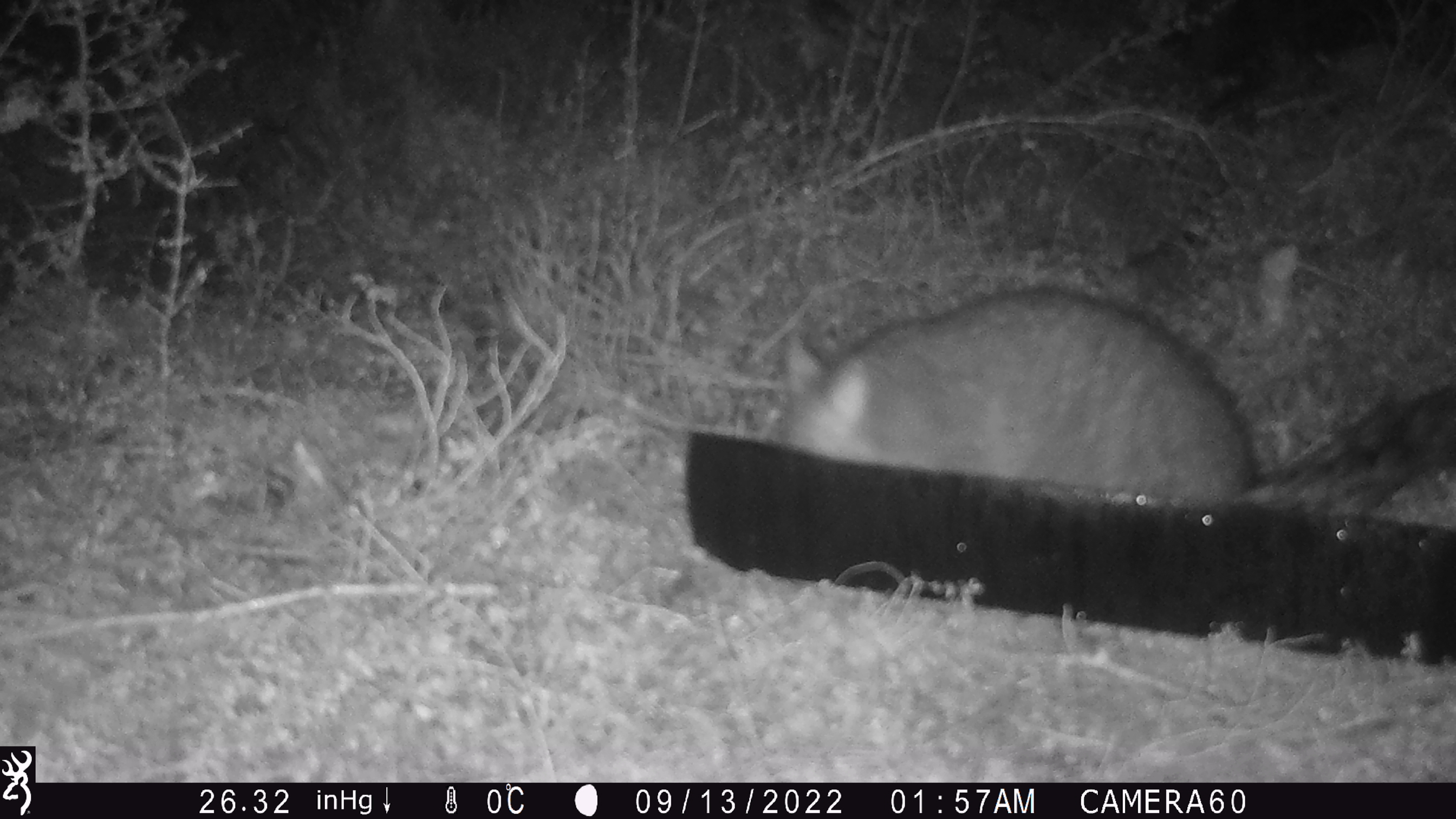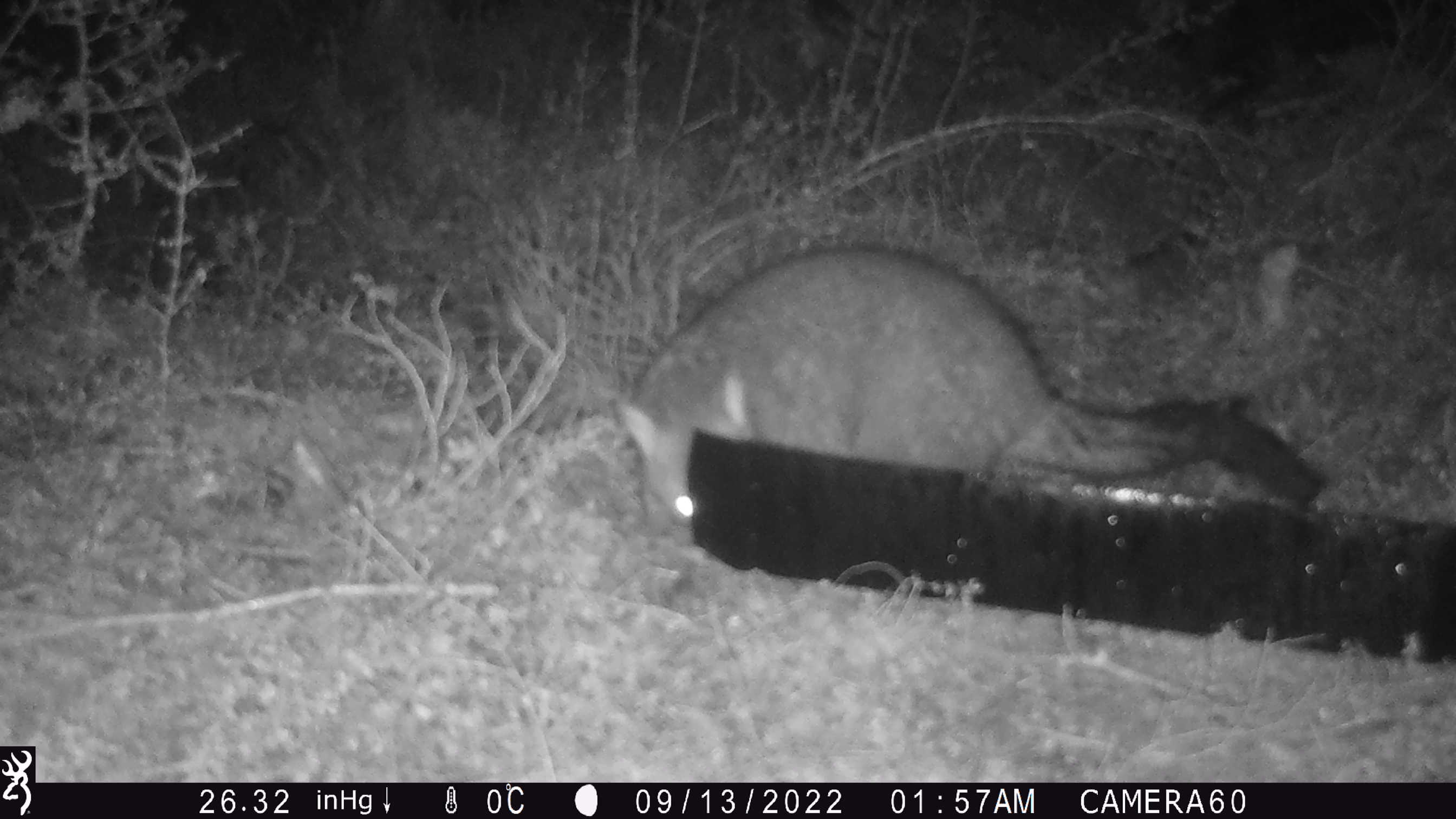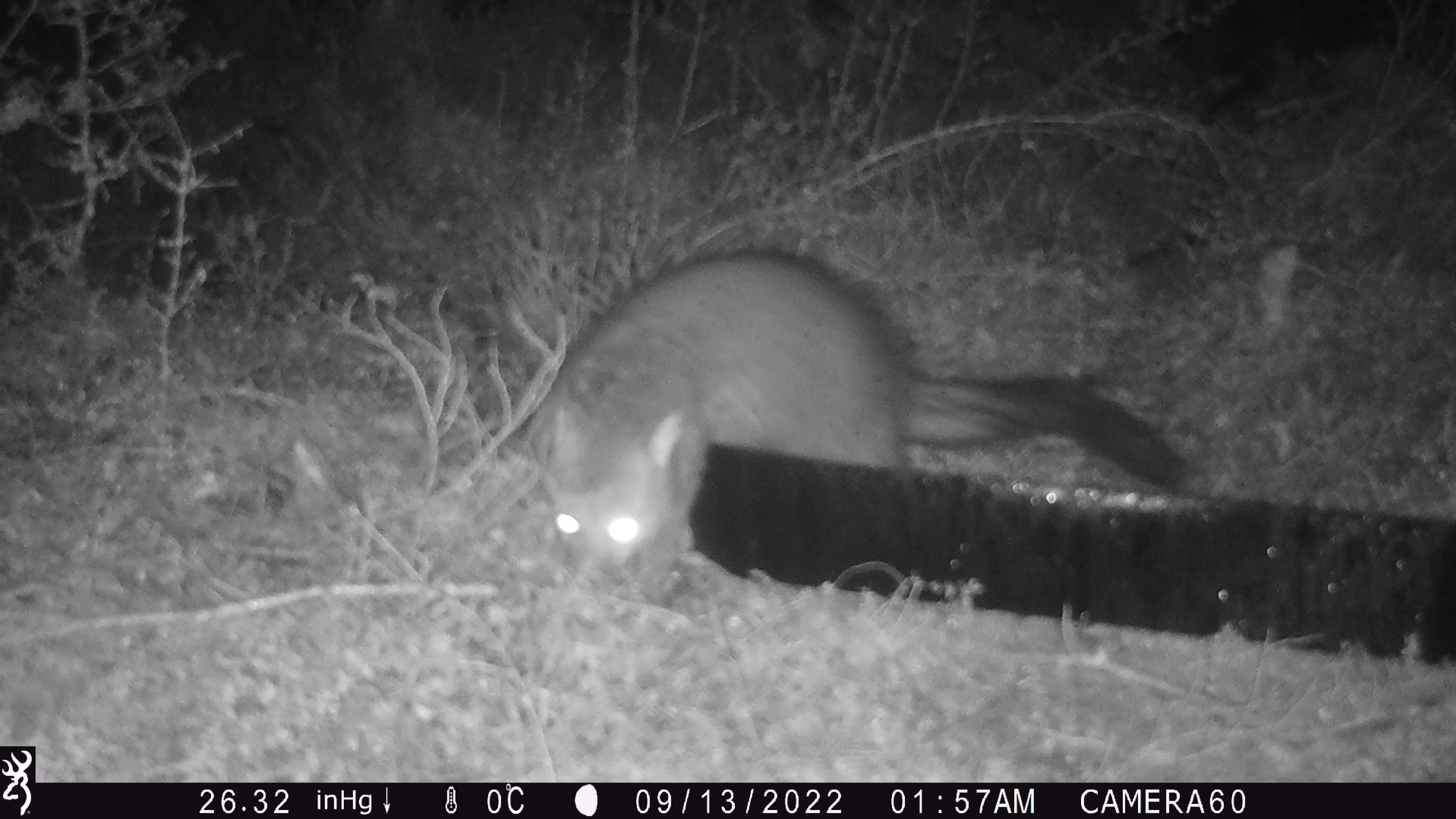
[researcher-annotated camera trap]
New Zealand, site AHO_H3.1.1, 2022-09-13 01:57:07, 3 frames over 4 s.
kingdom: Animalia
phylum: Chordata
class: Mammalia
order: Diprotodontia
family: Phalangeridae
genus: Trichosurus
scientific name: Trichosurus vulpecula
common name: common brushtail possum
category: possum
Possum (common brushtail possum) (Trichosurus vulpecula).